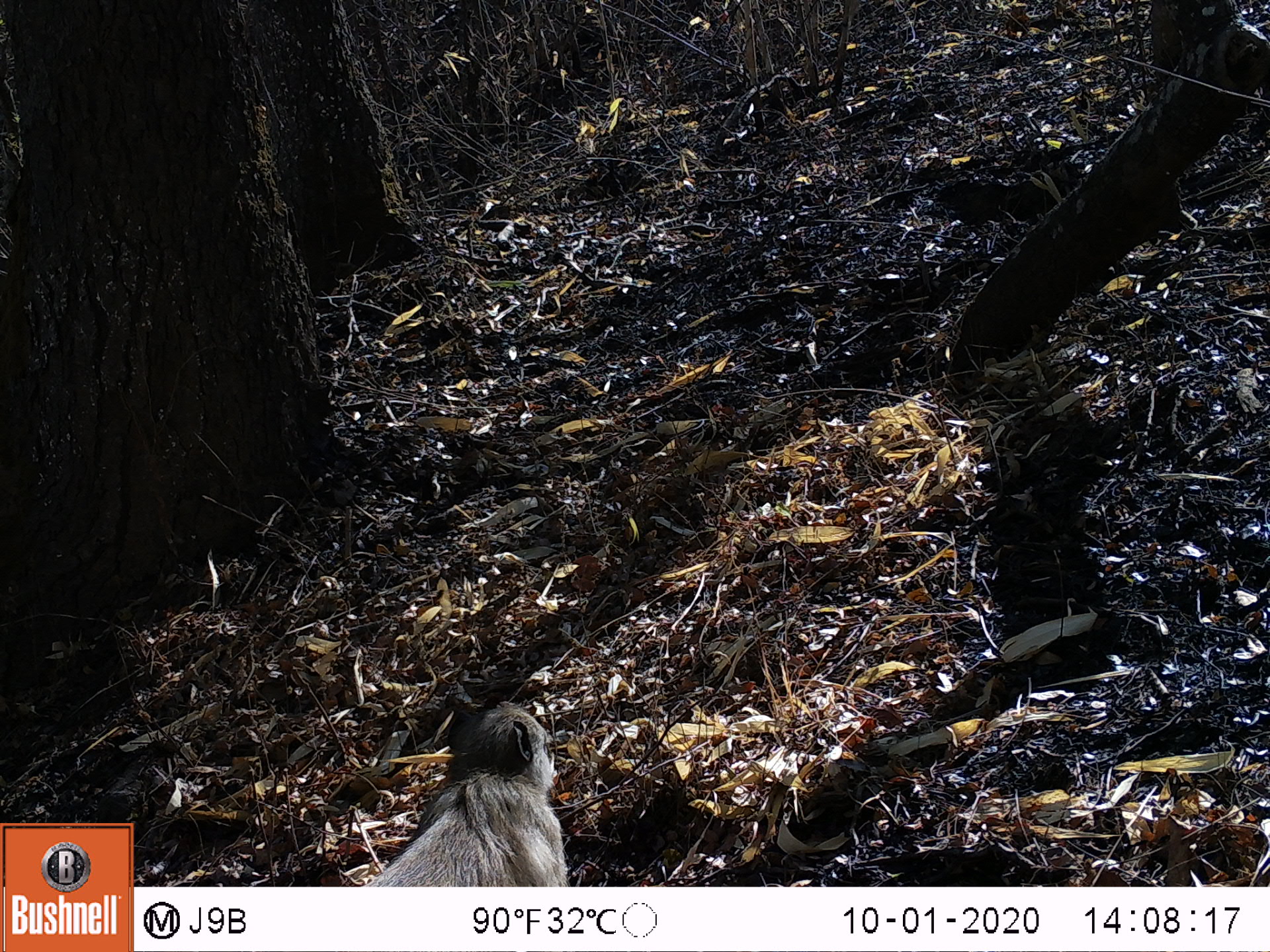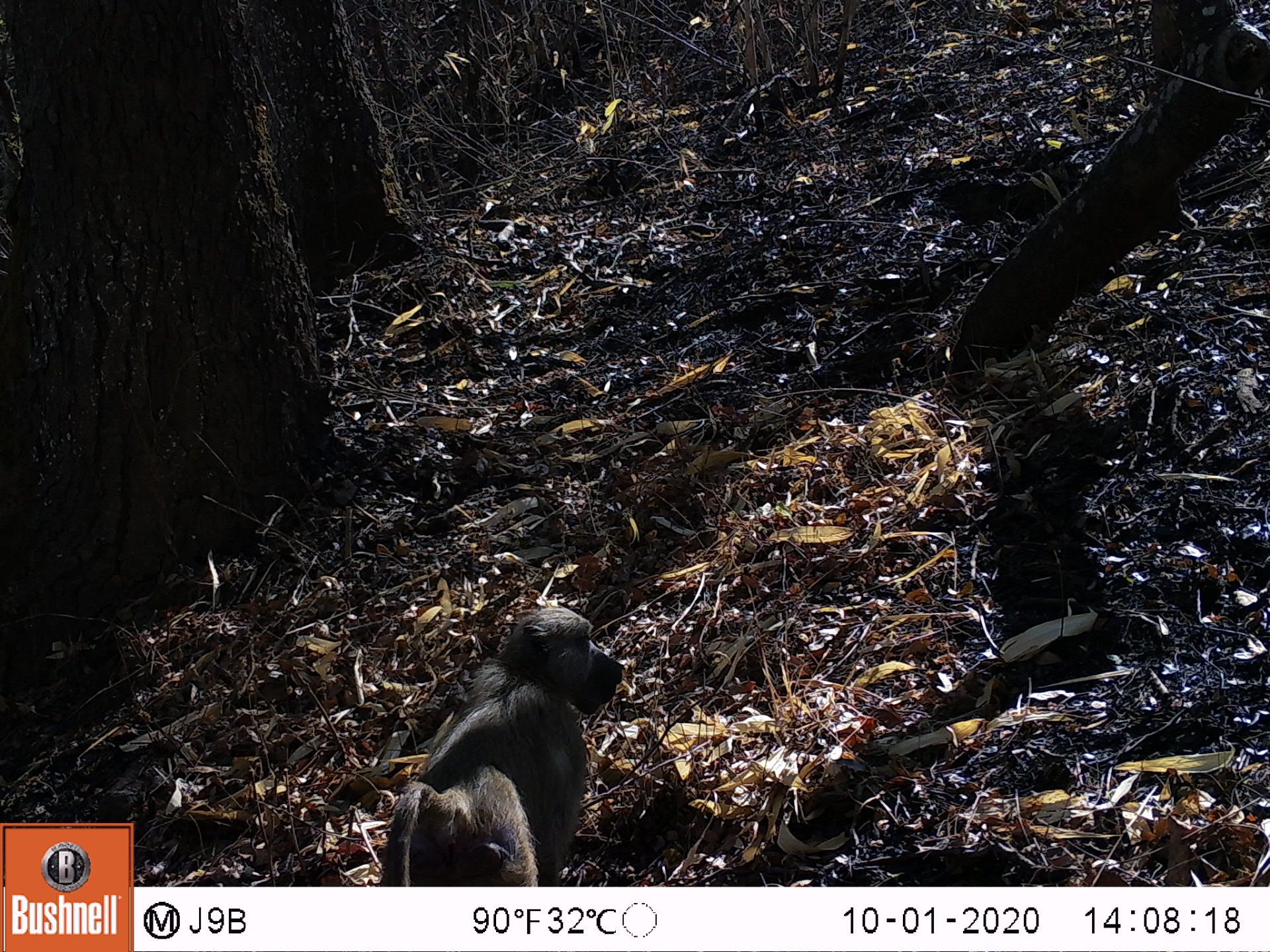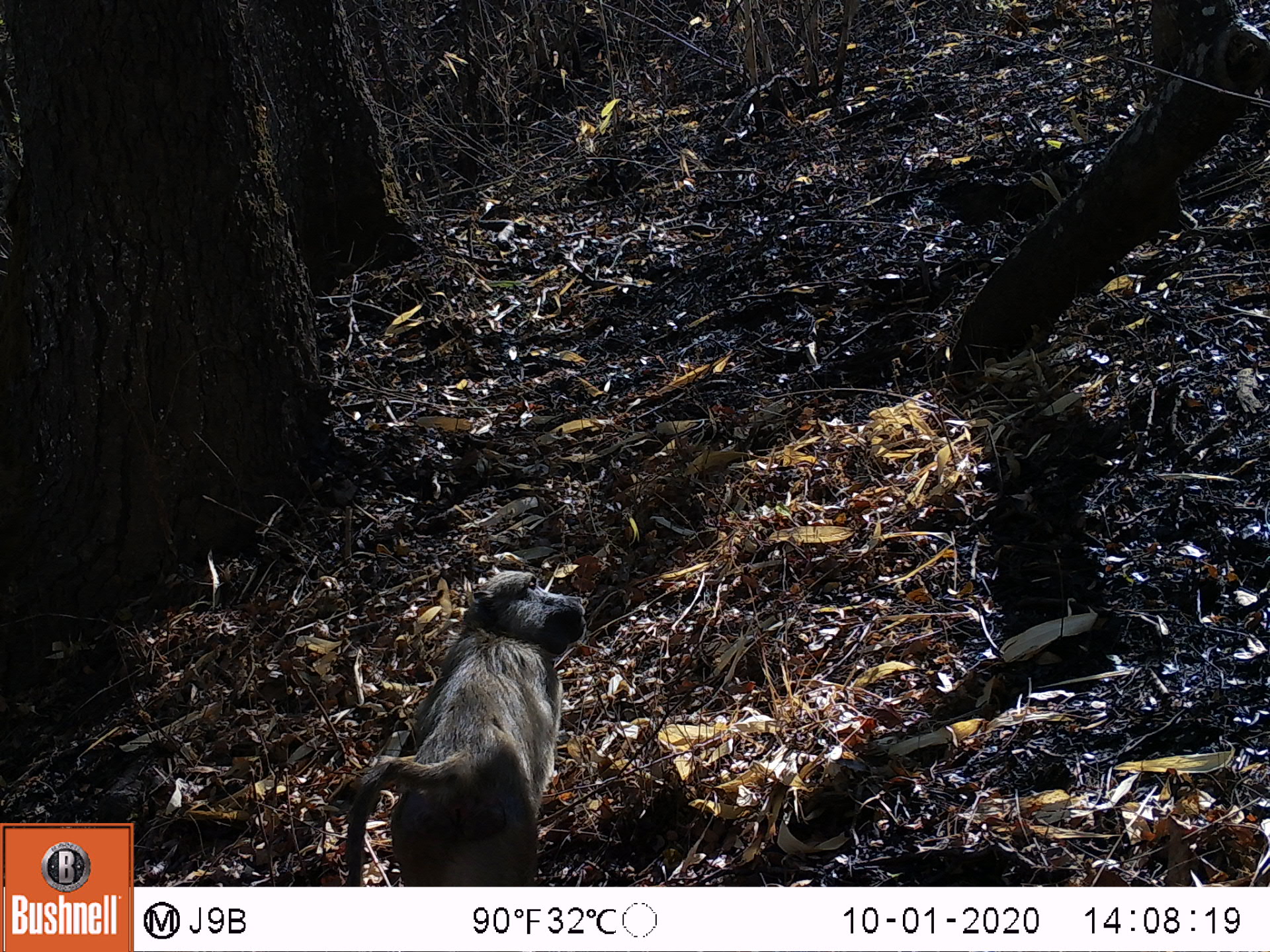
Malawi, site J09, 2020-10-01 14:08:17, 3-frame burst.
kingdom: Animalia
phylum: Chordata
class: Mammalia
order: Primates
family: Cercopithecidae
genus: Papio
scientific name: Papio cynocephalus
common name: yellow baboon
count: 1